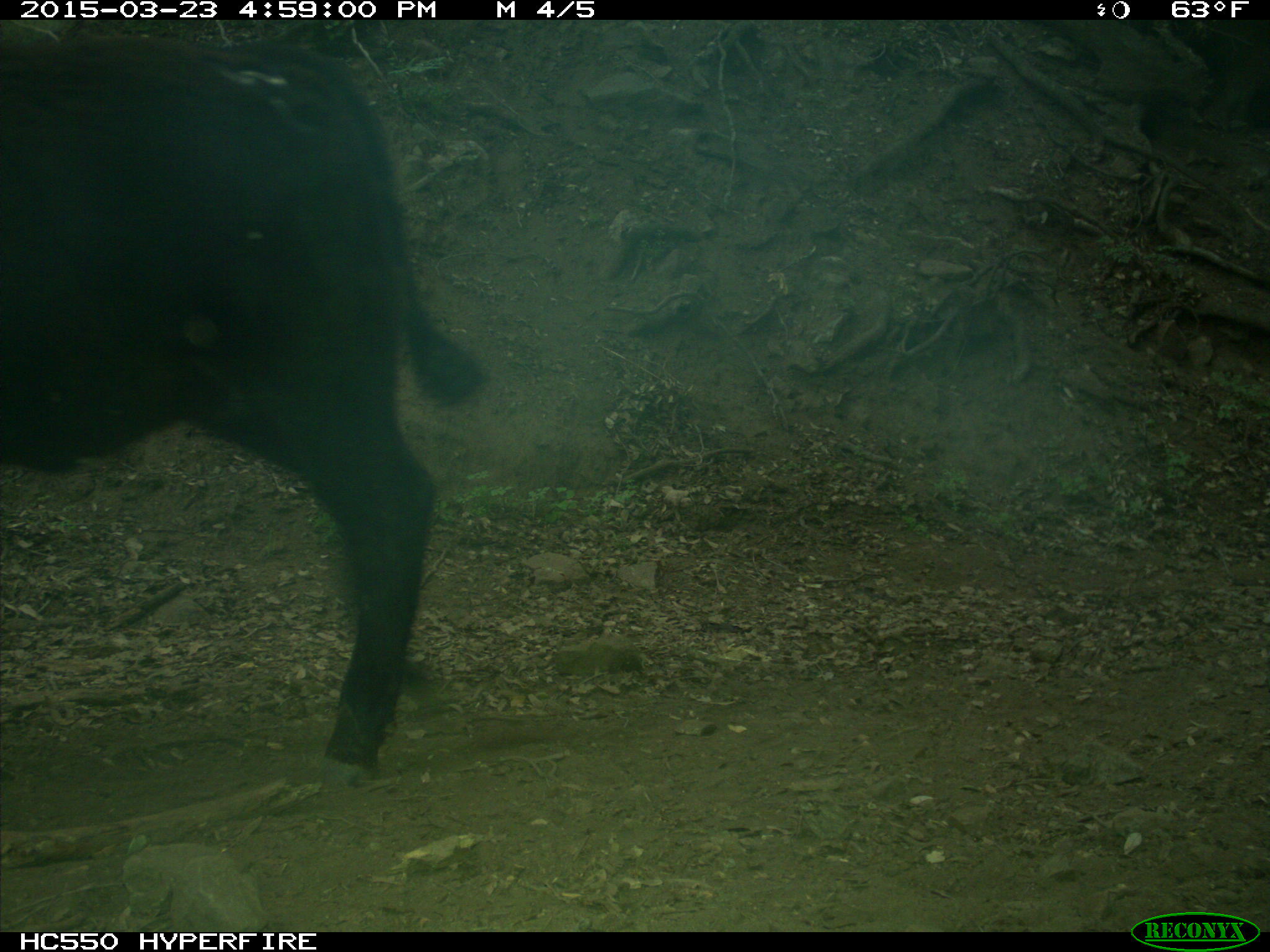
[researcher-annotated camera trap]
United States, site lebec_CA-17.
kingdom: Animalia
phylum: Chordata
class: Mammalia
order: Artiodactyla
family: Bovidae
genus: Bos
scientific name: Bos taurus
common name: domestic cow